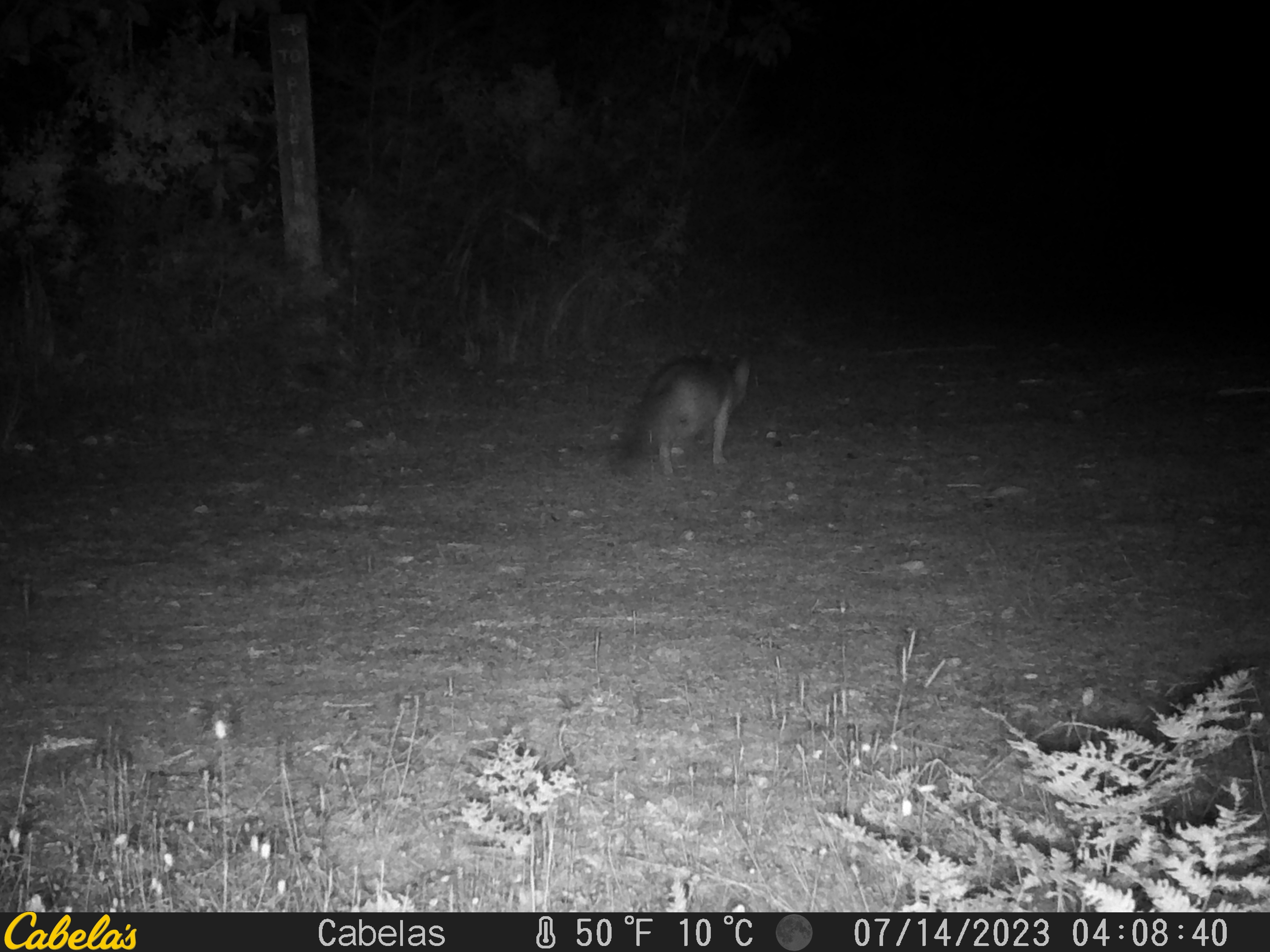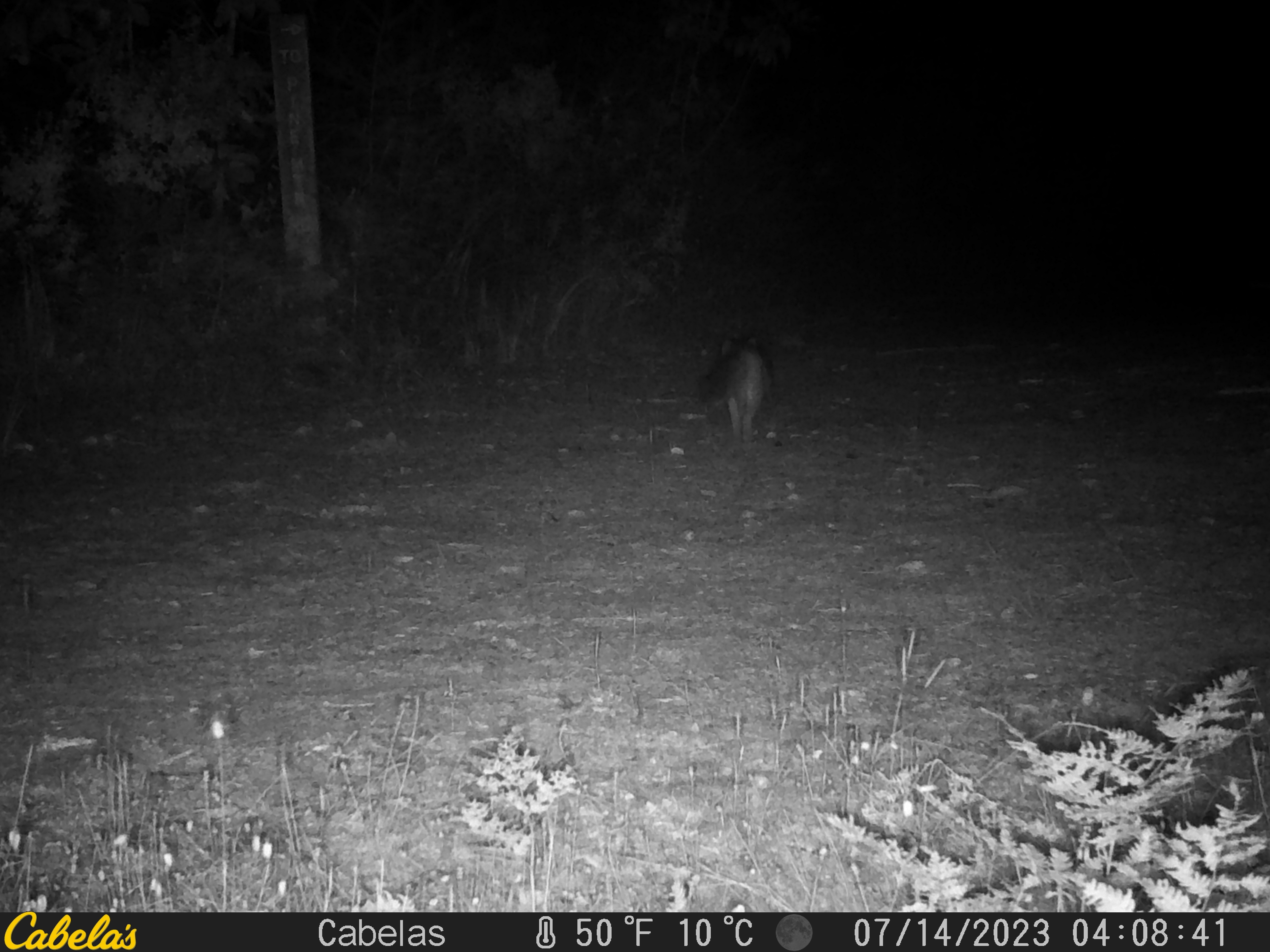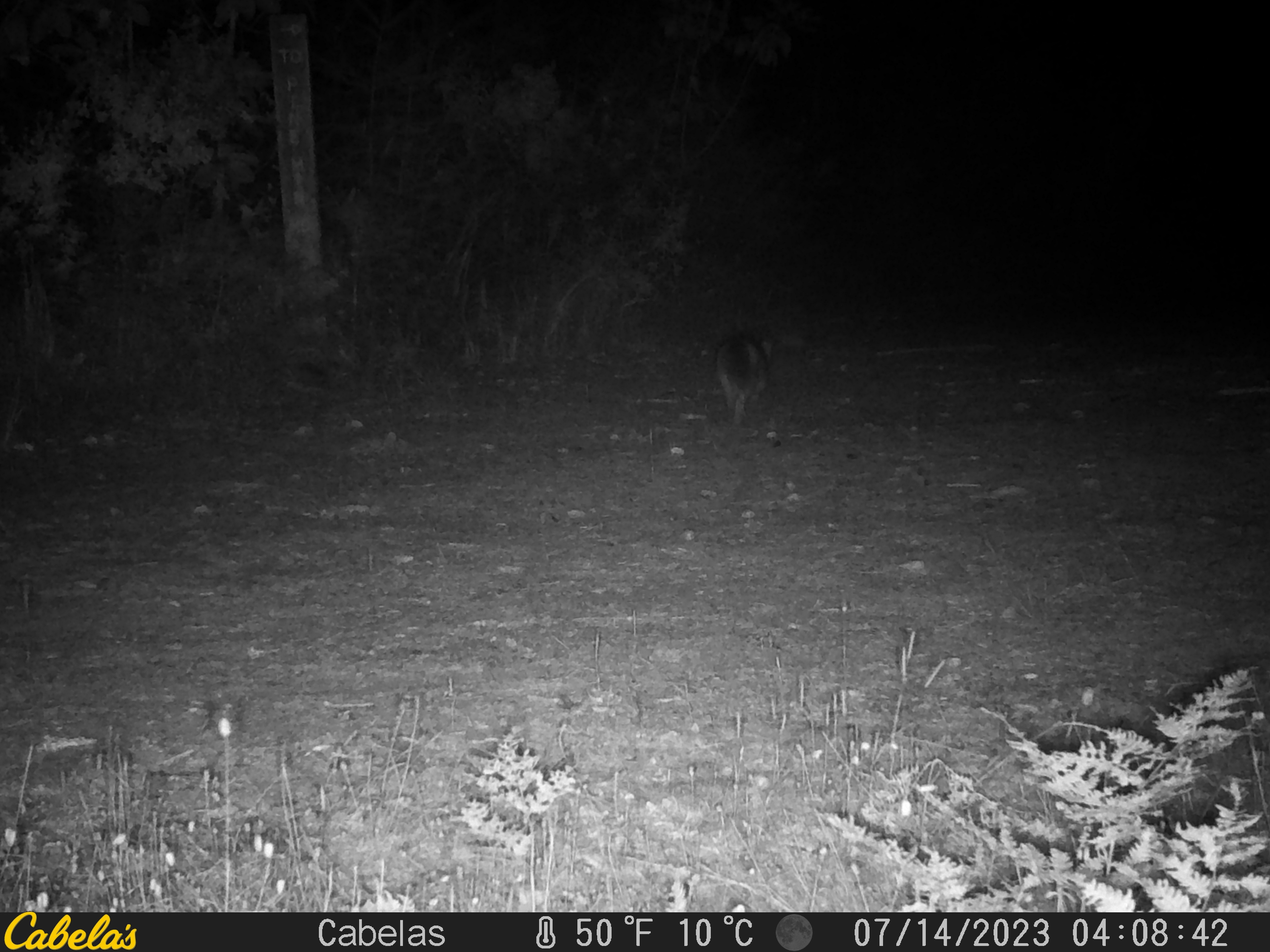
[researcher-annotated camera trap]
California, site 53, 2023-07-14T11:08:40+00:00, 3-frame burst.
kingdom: Animalia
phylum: Chordata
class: Mammalia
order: Carnivora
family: Canidae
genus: Urocyon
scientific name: Urocyon cinereoargenteus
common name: gray fox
Gray fox (Urocyon cinereoargenteus).